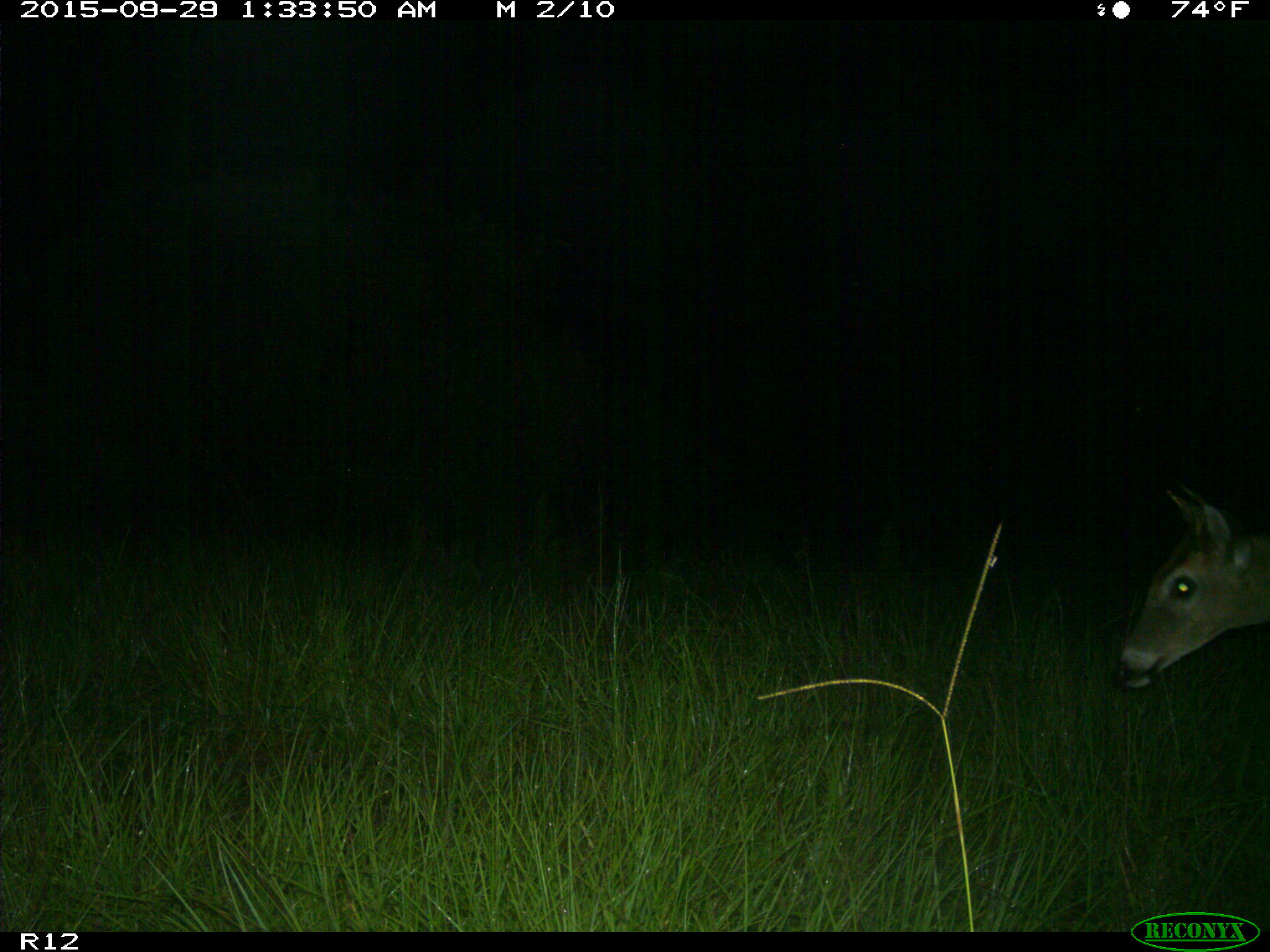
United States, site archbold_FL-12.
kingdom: Animalia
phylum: Chordata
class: Mammalia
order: Artiodactyla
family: Cervidae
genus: Odocoileus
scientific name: Odocoileus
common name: deer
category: unidentified deer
Unidentified deer (deer) (Odocoileus).